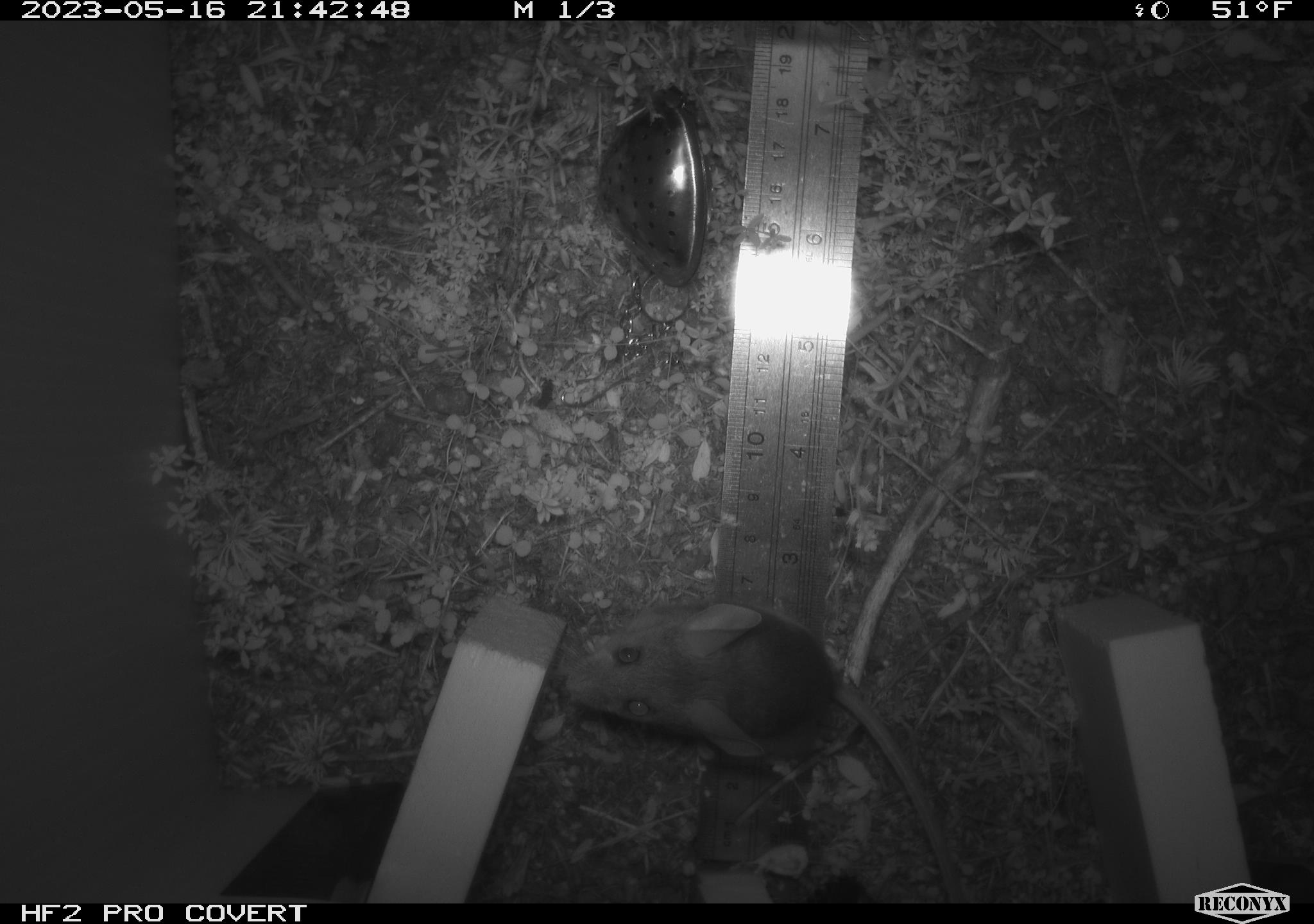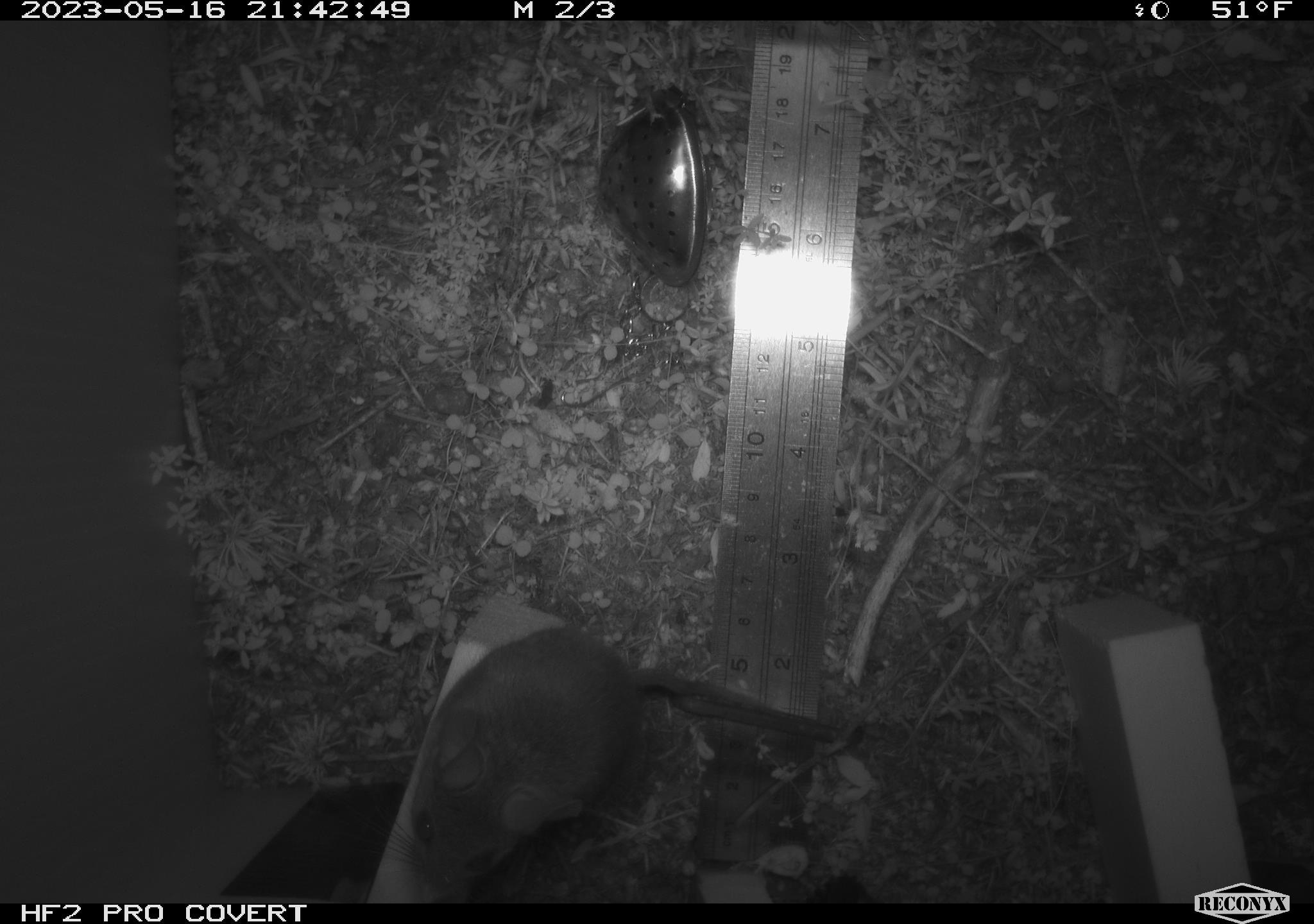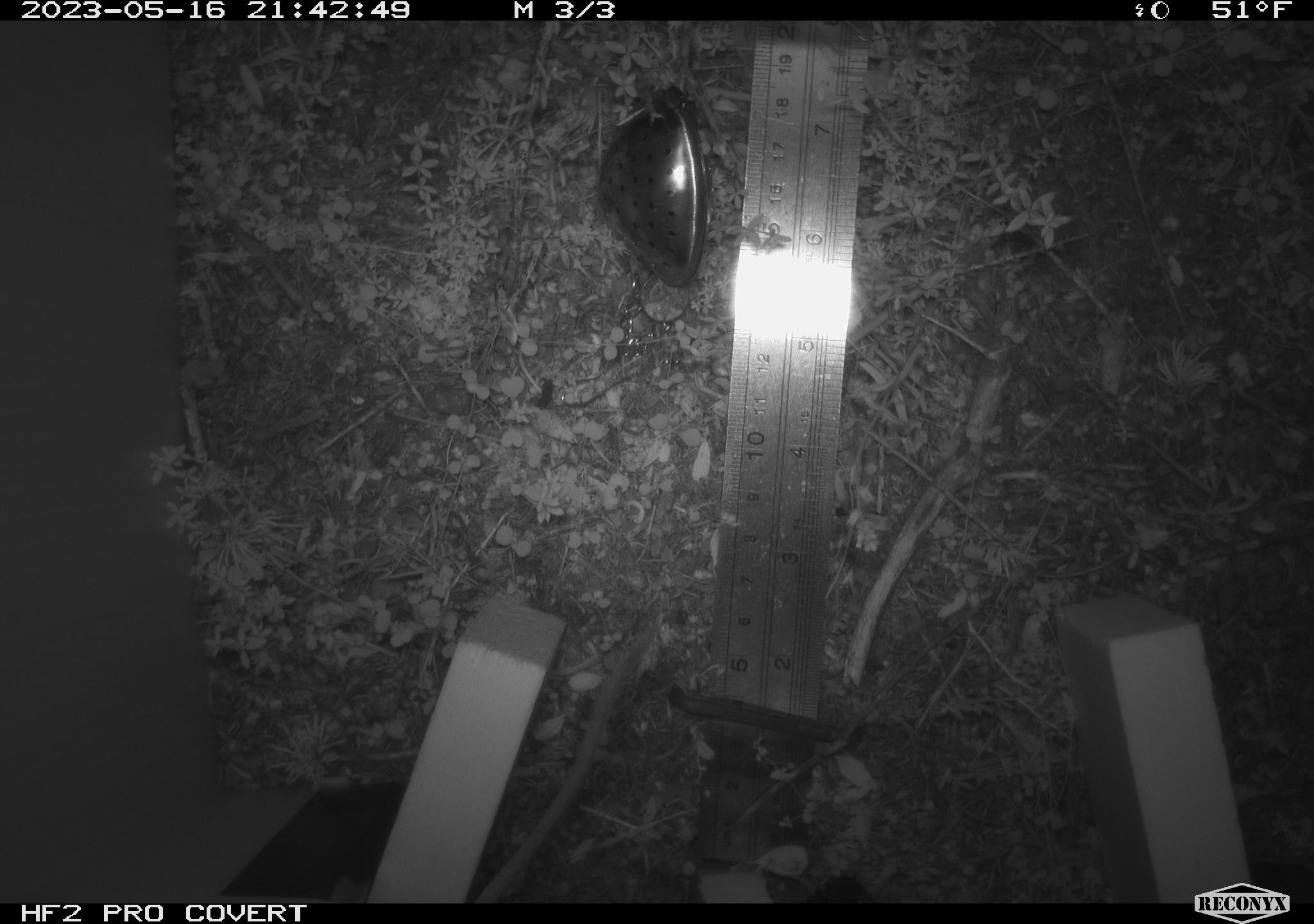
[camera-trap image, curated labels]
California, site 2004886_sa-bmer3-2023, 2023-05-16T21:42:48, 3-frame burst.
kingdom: Animalia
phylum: Chordata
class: Mammalia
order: Rodentia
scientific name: Rodentia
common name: mouse species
Mouse species (Rodentia).